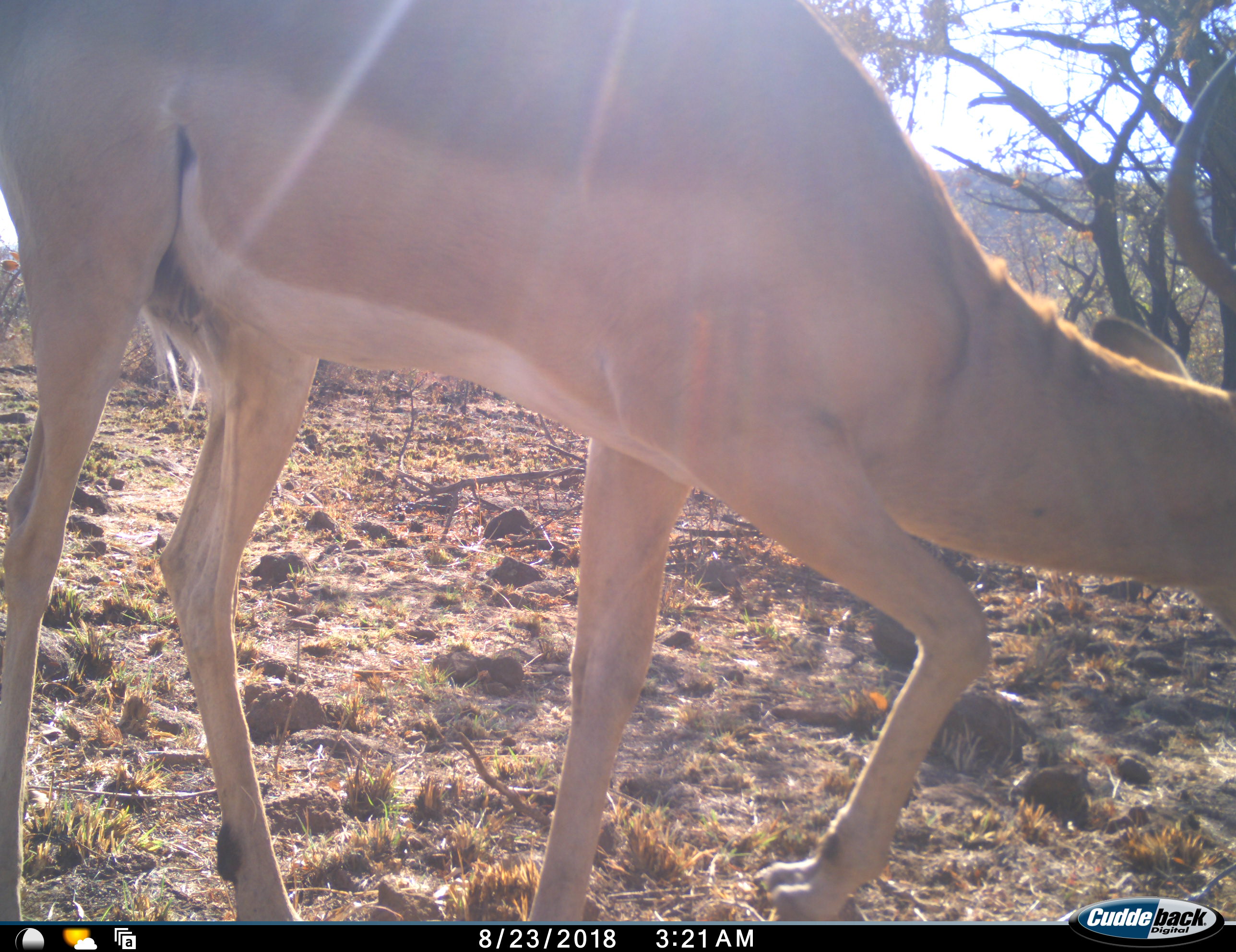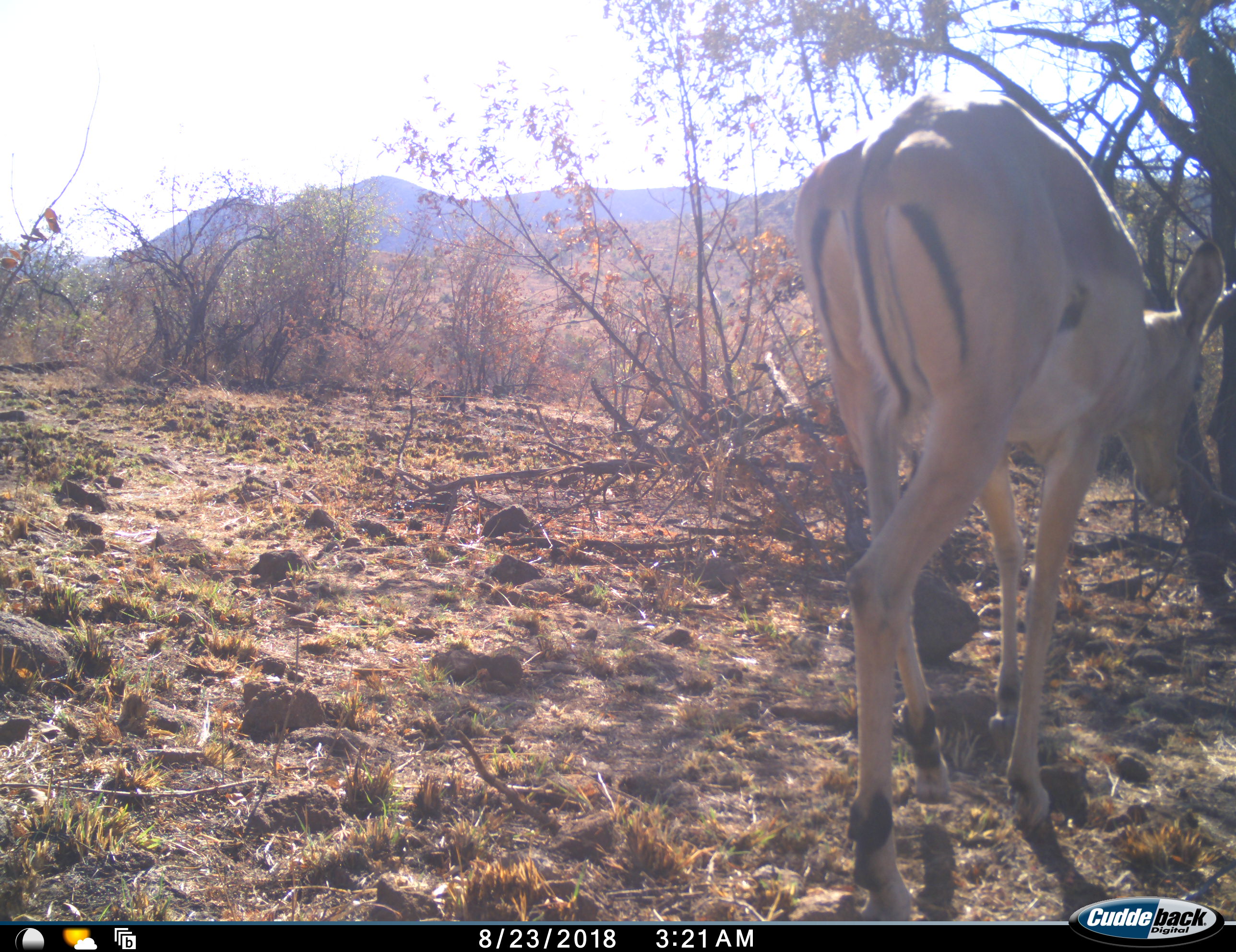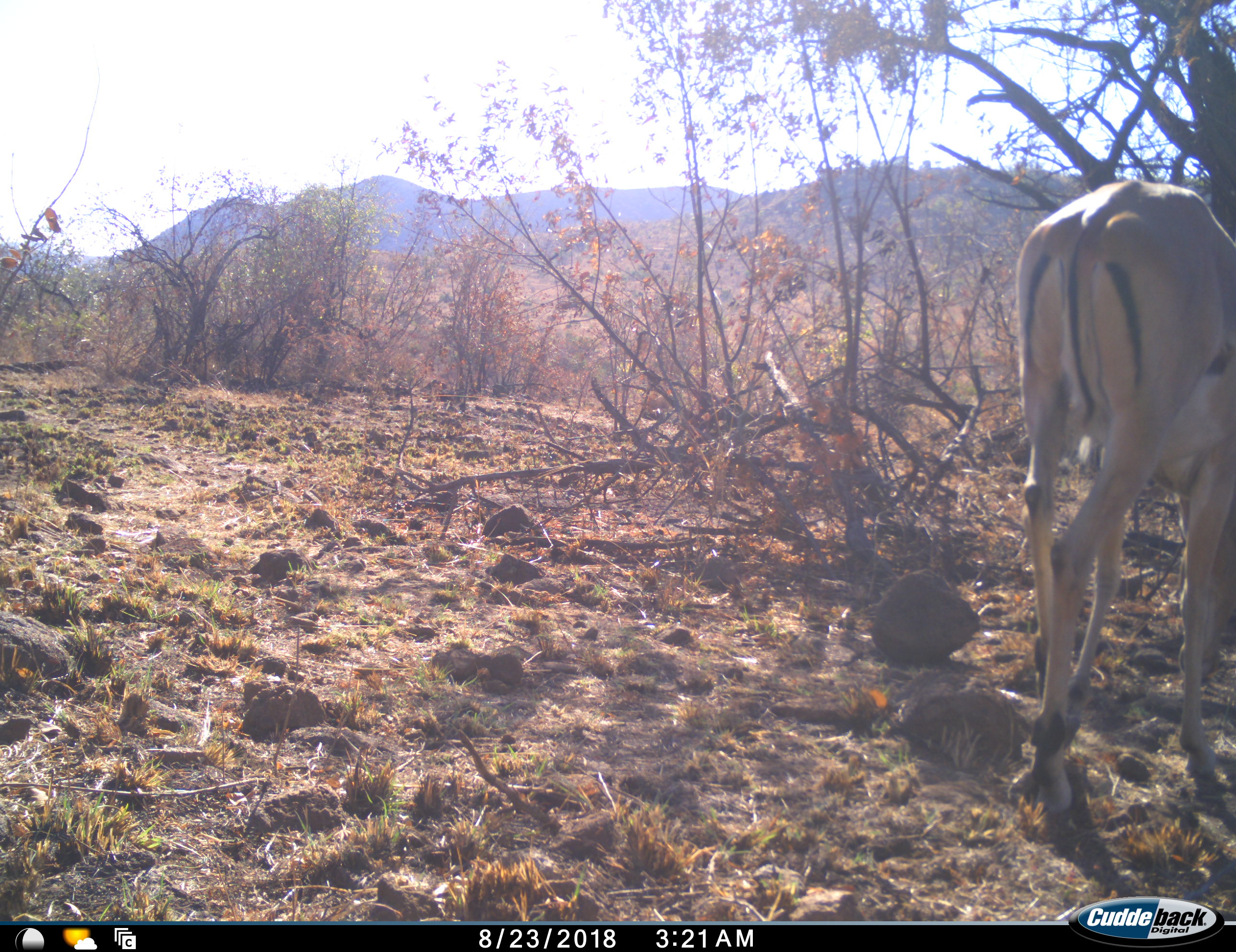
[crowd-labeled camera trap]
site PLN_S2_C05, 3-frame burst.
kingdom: Animalia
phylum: Chordata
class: Mammalia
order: Artiodactyla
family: Bovidae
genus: Aepyceros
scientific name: Aepyceros melampus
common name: impala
Impala (Aepyceros melampus), count 1. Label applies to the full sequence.